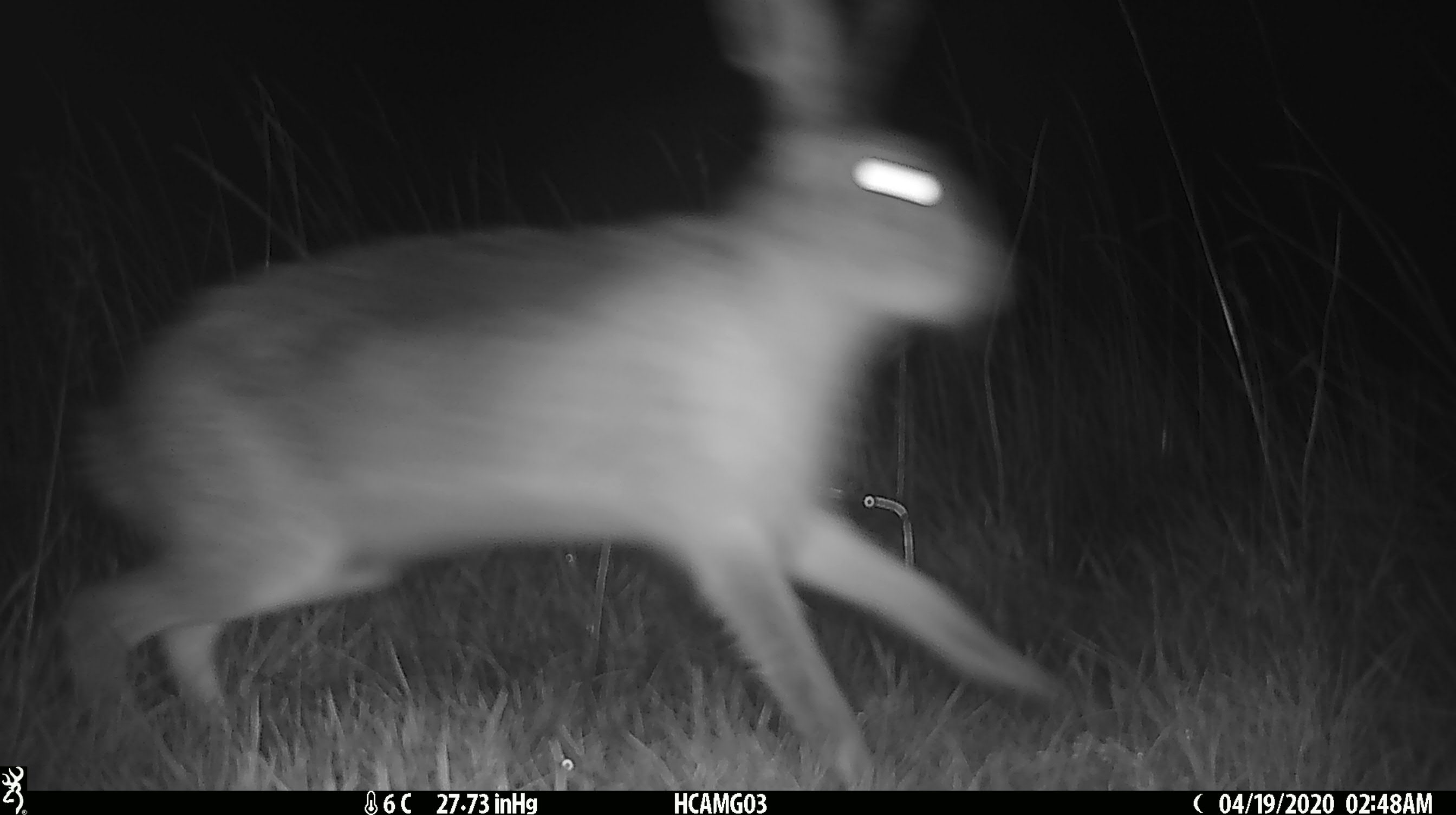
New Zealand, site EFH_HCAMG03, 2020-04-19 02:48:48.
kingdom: Animalia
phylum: Chordata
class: Mammalia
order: Lagomorpha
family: Leporidae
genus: Lepus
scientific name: Lepus europaeus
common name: brown hare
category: hare